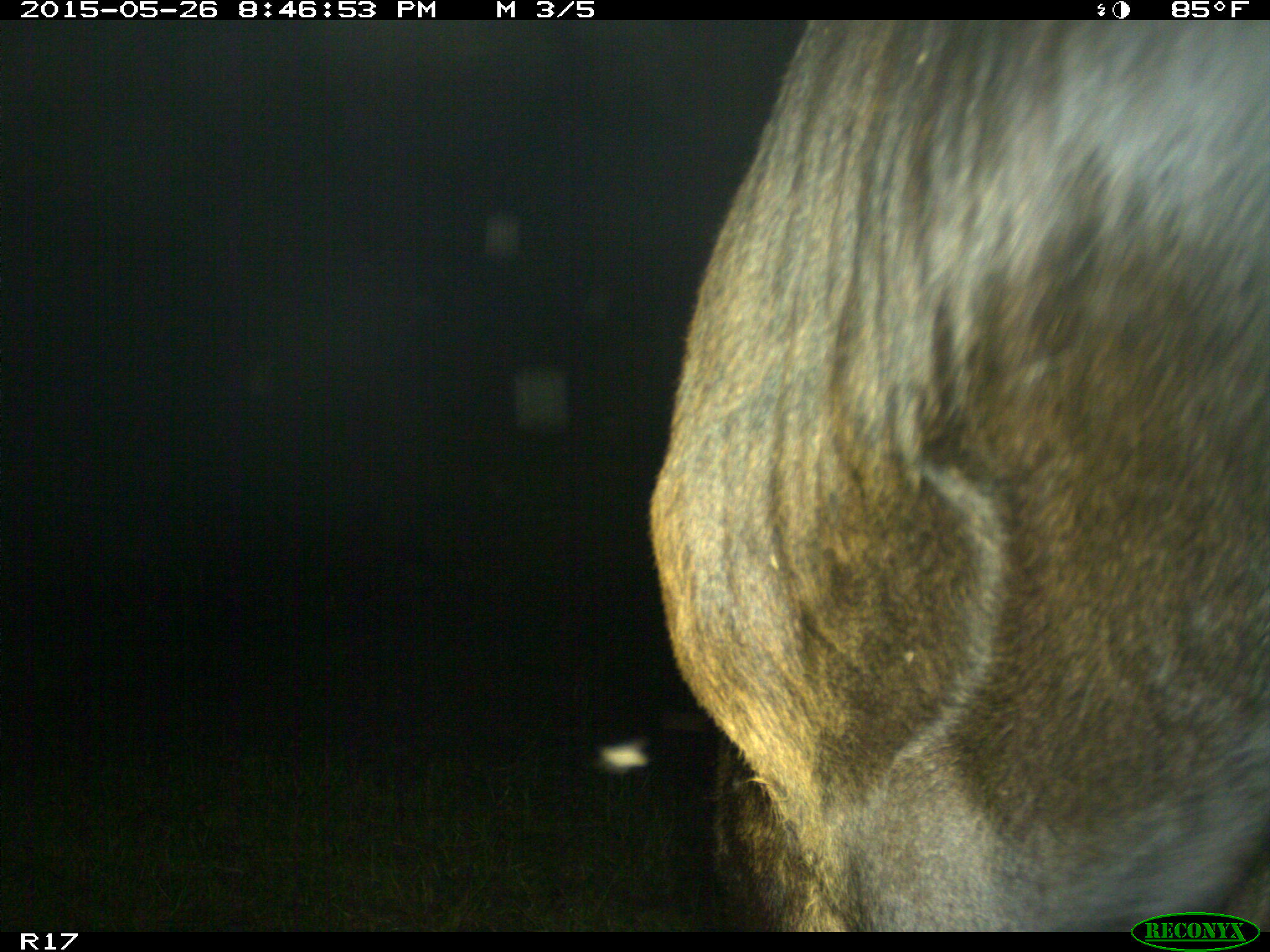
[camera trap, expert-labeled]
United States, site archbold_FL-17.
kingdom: Animalia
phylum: Chordata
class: Mammalia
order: Artiodactyla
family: Bovidae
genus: Bos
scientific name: Bos taurus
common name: domestic cow